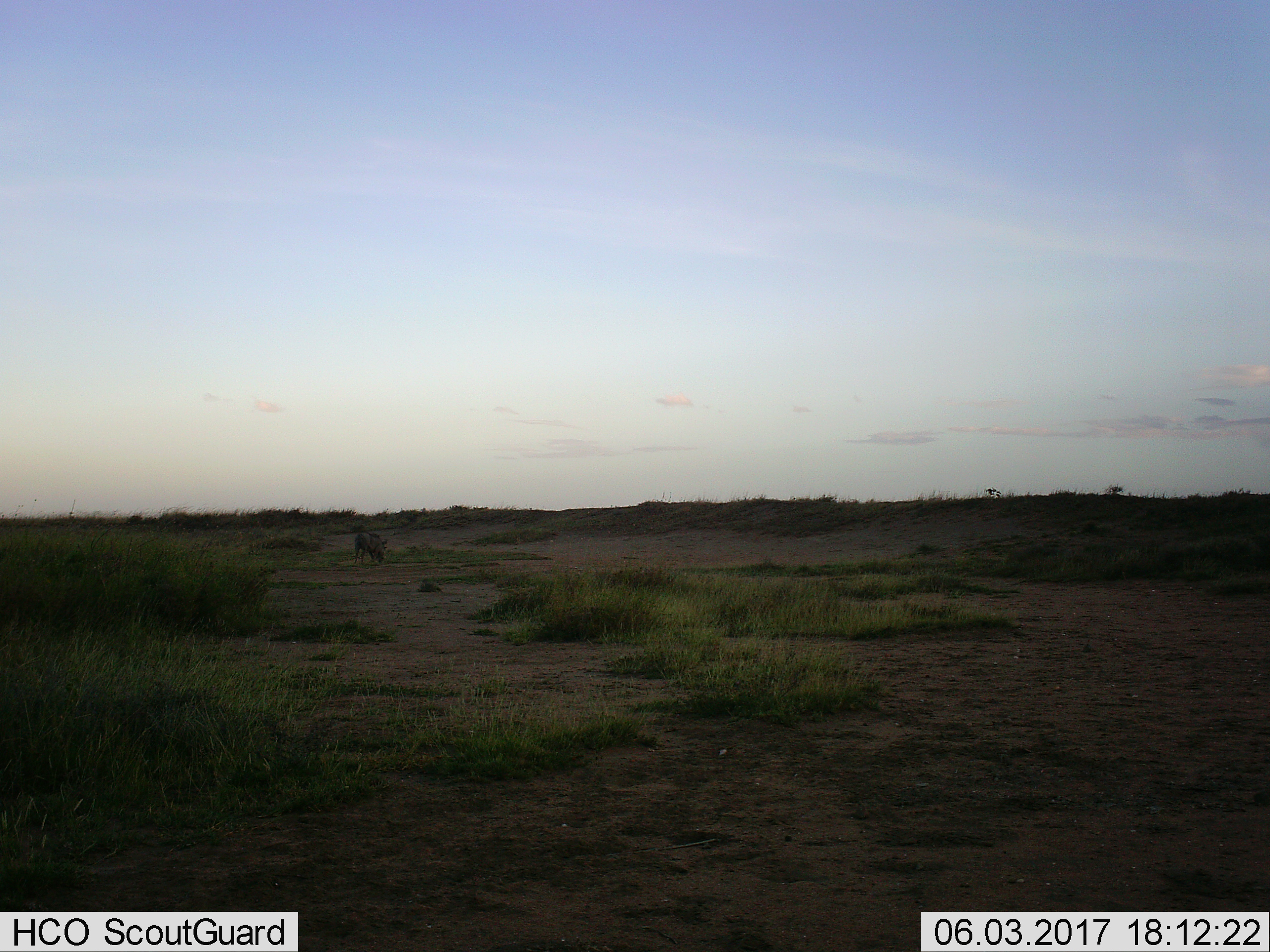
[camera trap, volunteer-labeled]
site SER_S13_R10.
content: unidentified animal